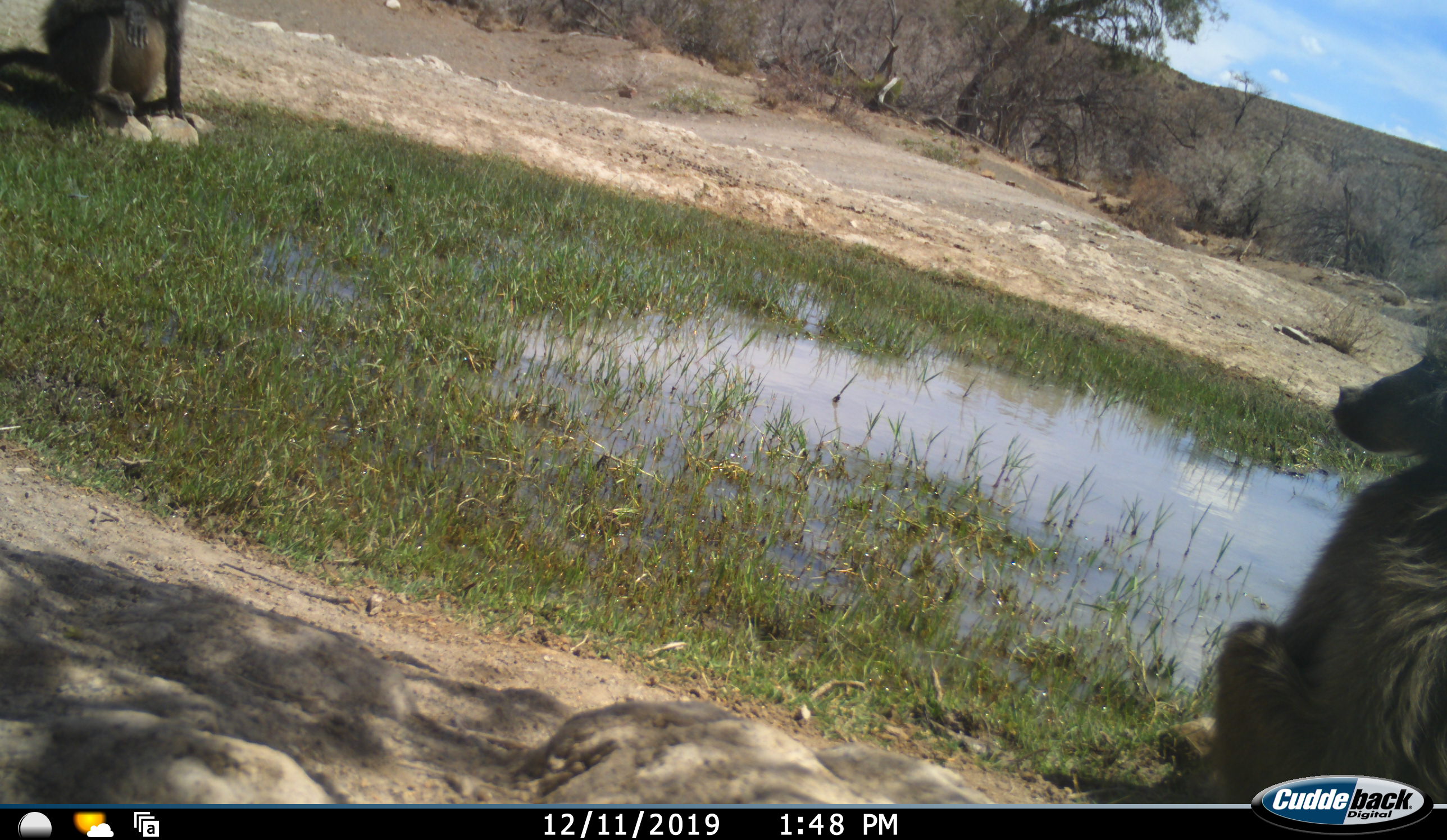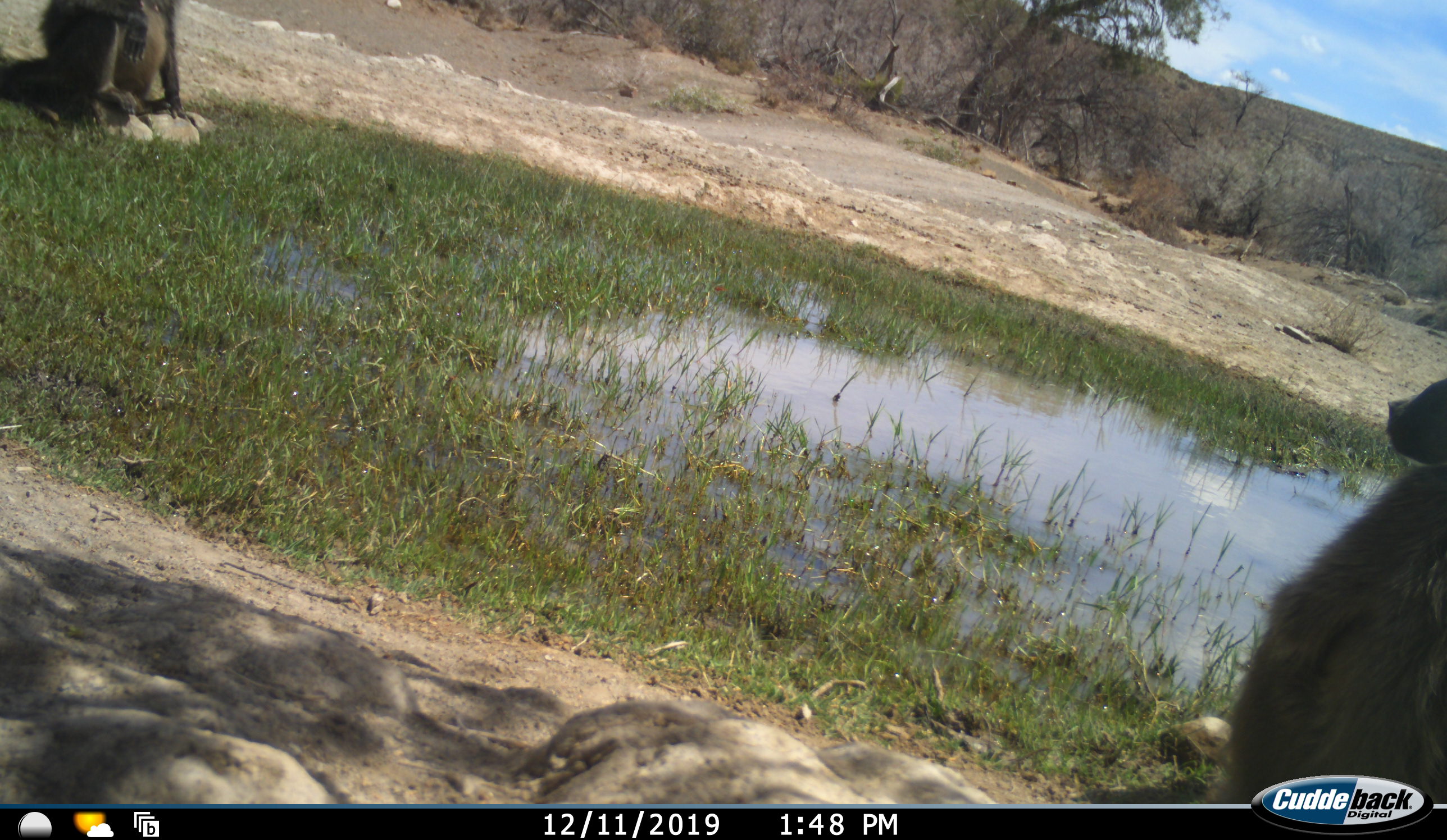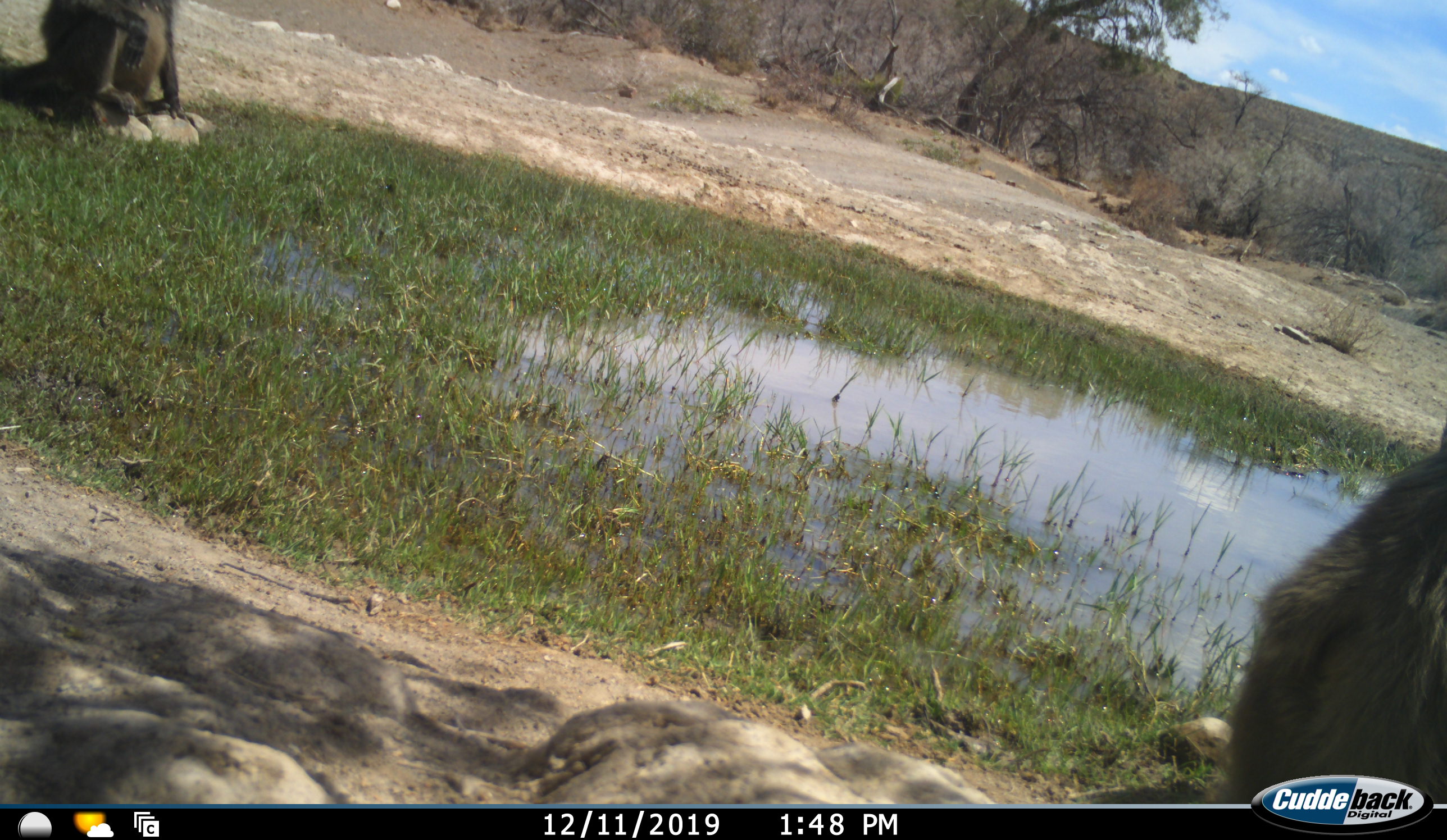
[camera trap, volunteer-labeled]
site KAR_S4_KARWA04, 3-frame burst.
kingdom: Animalia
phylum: Chordata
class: Mammalia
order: Primates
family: Cercopithecidae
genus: Papio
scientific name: Papio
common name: baboon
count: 2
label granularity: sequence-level